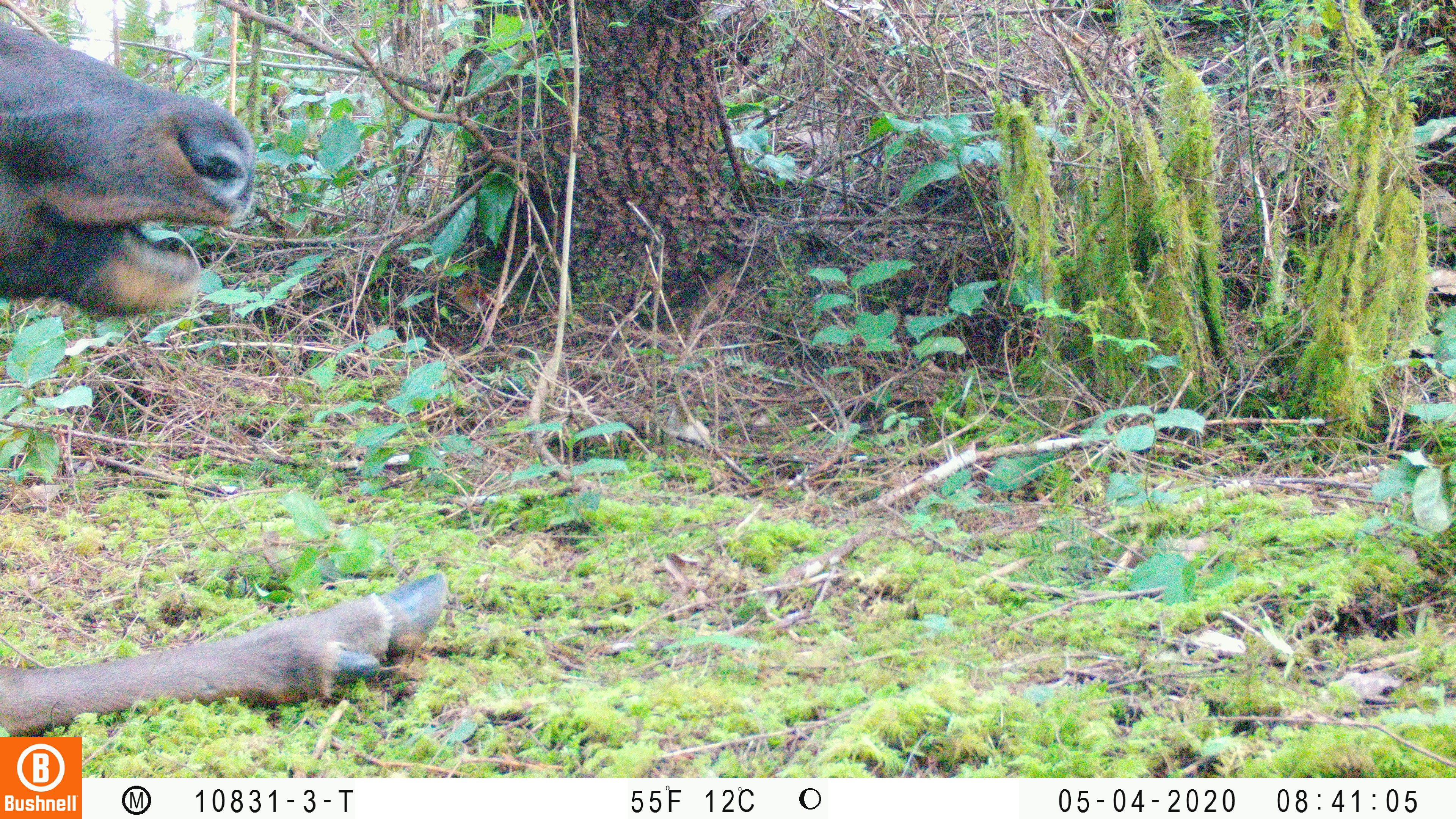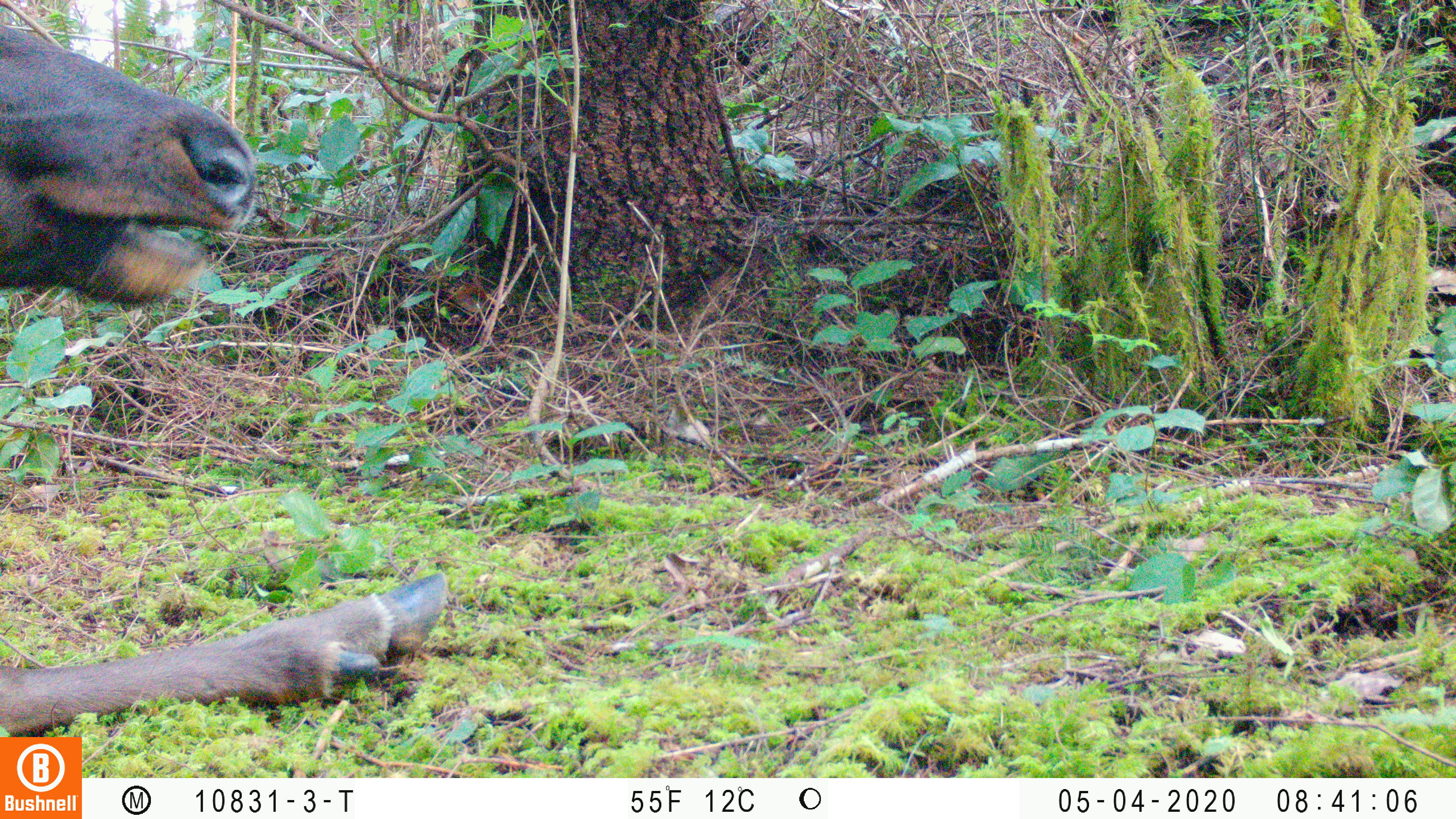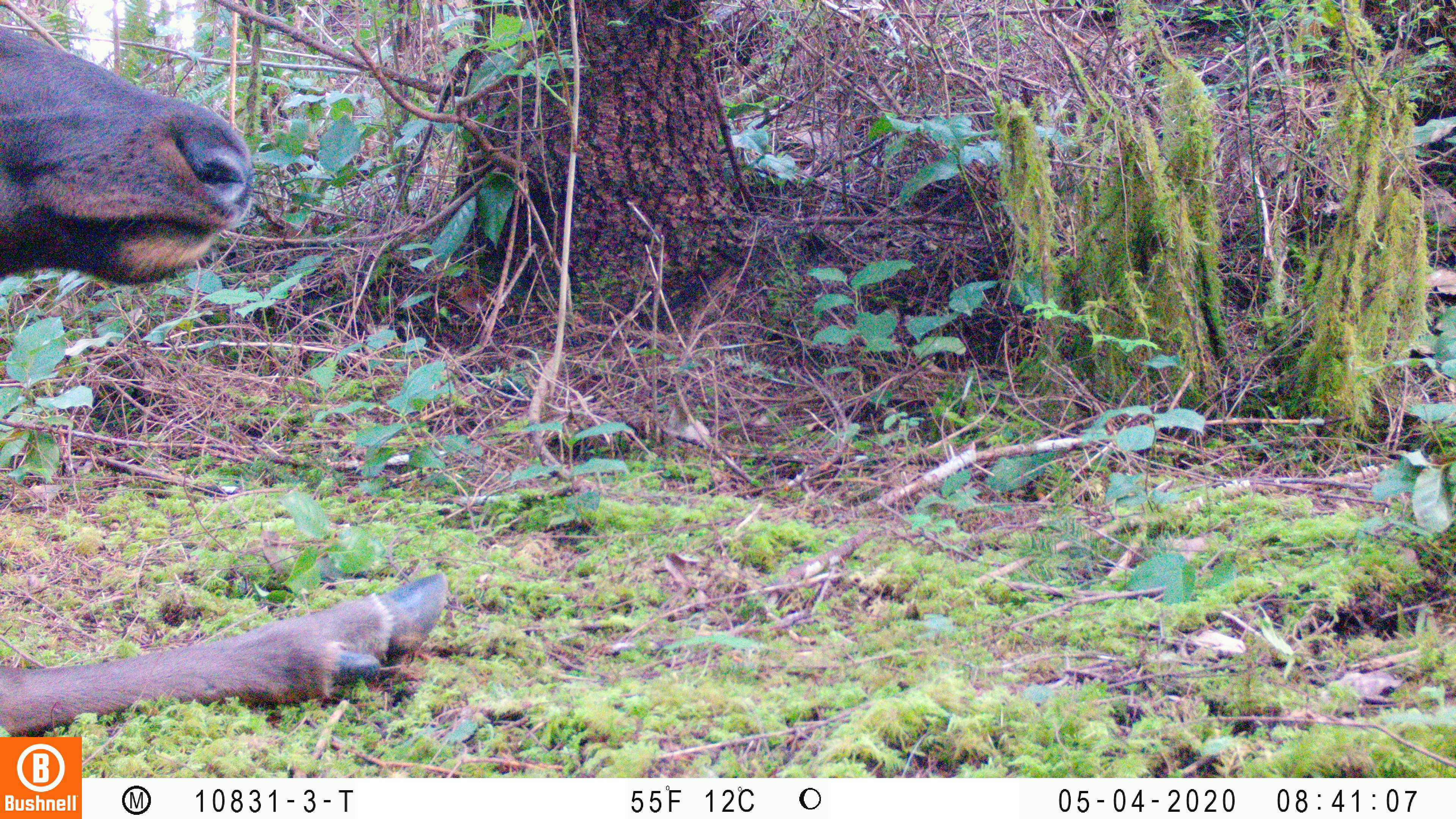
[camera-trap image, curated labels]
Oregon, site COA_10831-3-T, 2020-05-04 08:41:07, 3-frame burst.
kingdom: Animalia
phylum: Chordata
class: Mammalia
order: Artiodactyla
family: Cervidae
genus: Cervus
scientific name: Cervus canadensis roosevelti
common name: roosevelt elk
Roosevelt elk (Cervus canadensis roosevelti).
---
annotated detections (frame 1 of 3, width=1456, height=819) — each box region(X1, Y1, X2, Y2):
roosevelt elk: region(2, 13, 459, 726)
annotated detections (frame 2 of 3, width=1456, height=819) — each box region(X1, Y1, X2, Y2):
roosevelt elk: region(2, 16, 454, 727)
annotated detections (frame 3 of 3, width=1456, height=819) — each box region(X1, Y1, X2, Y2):
roosevelt elk: region(0, 19, 455, 732)